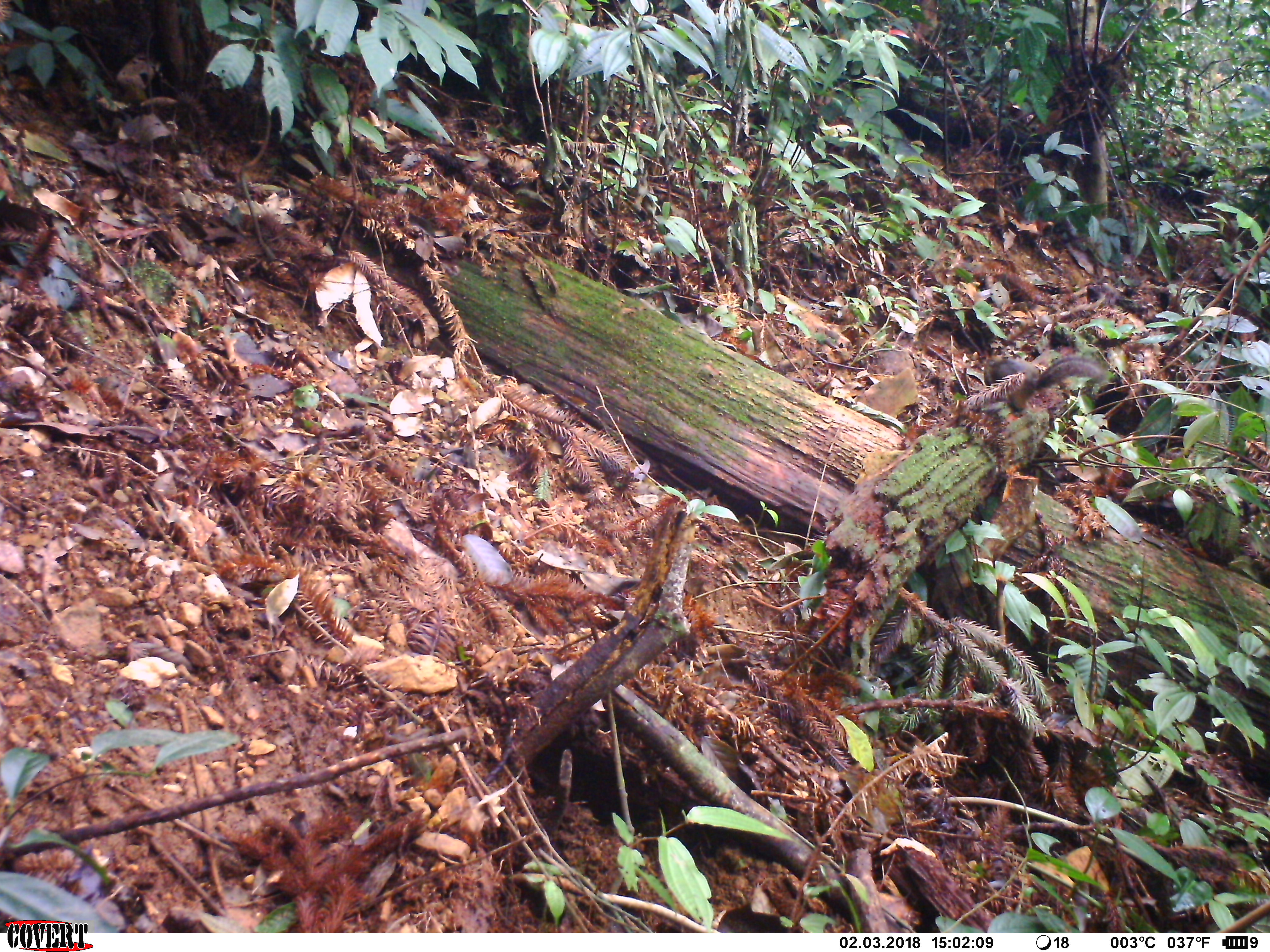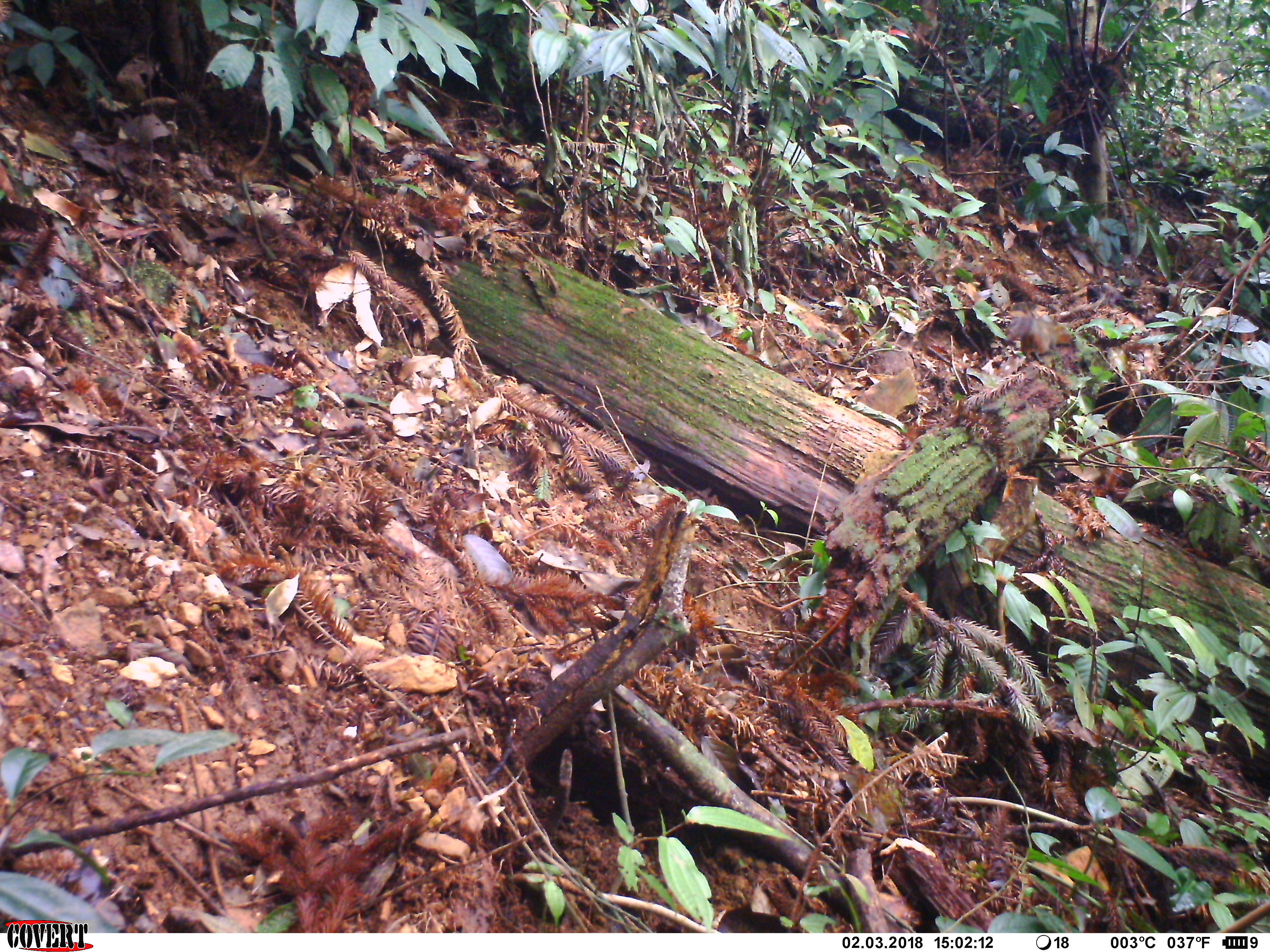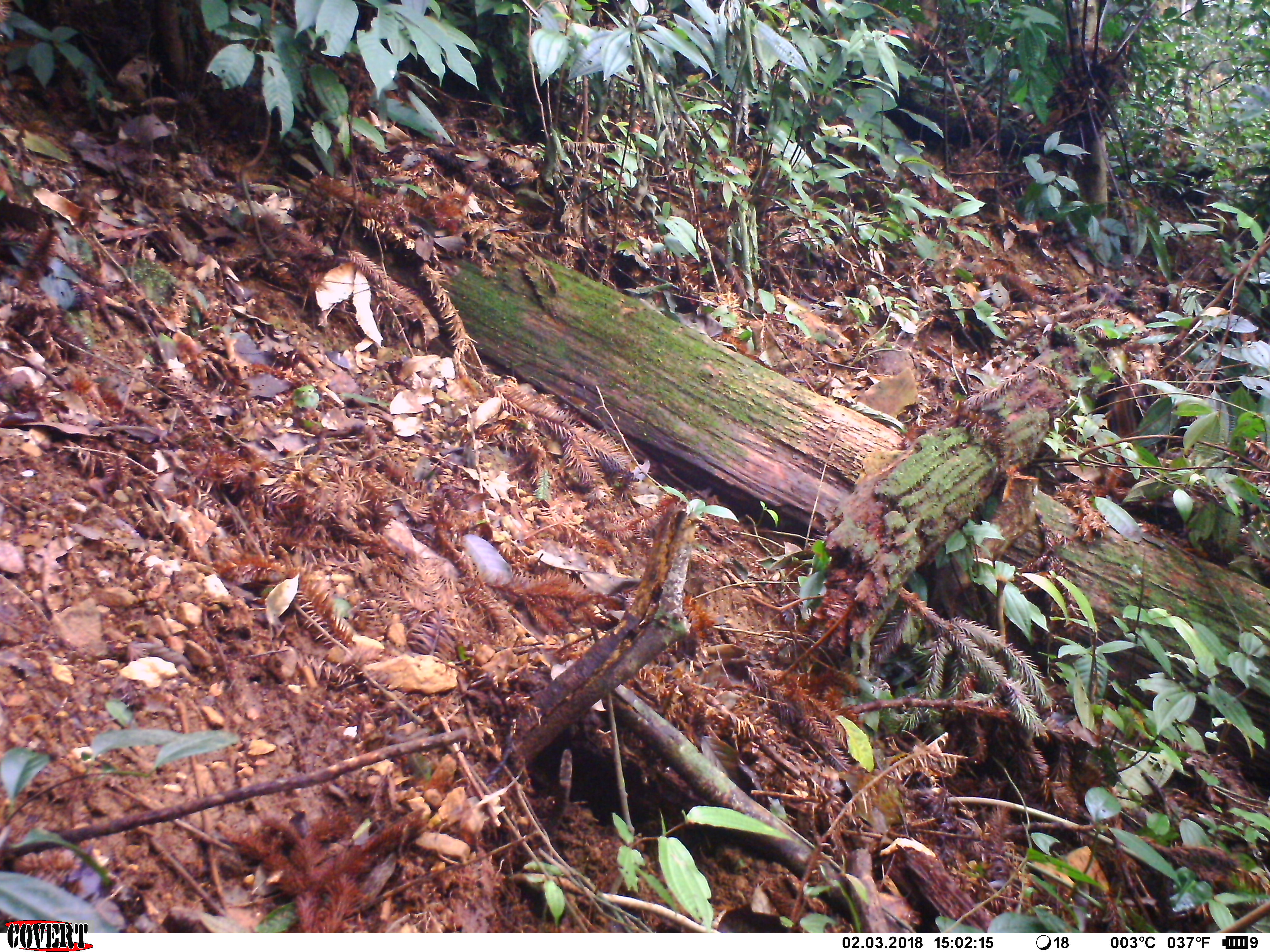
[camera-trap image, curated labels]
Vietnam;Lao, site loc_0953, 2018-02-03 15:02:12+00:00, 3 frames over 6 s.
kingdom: Animalia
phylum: Chordata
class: Mammalia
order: Rodentia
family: Sciuridae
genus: Dremomys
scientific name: Dremomys rufigenis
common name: red-cheeked squirrel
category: red cheeked squirrel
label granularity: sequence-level